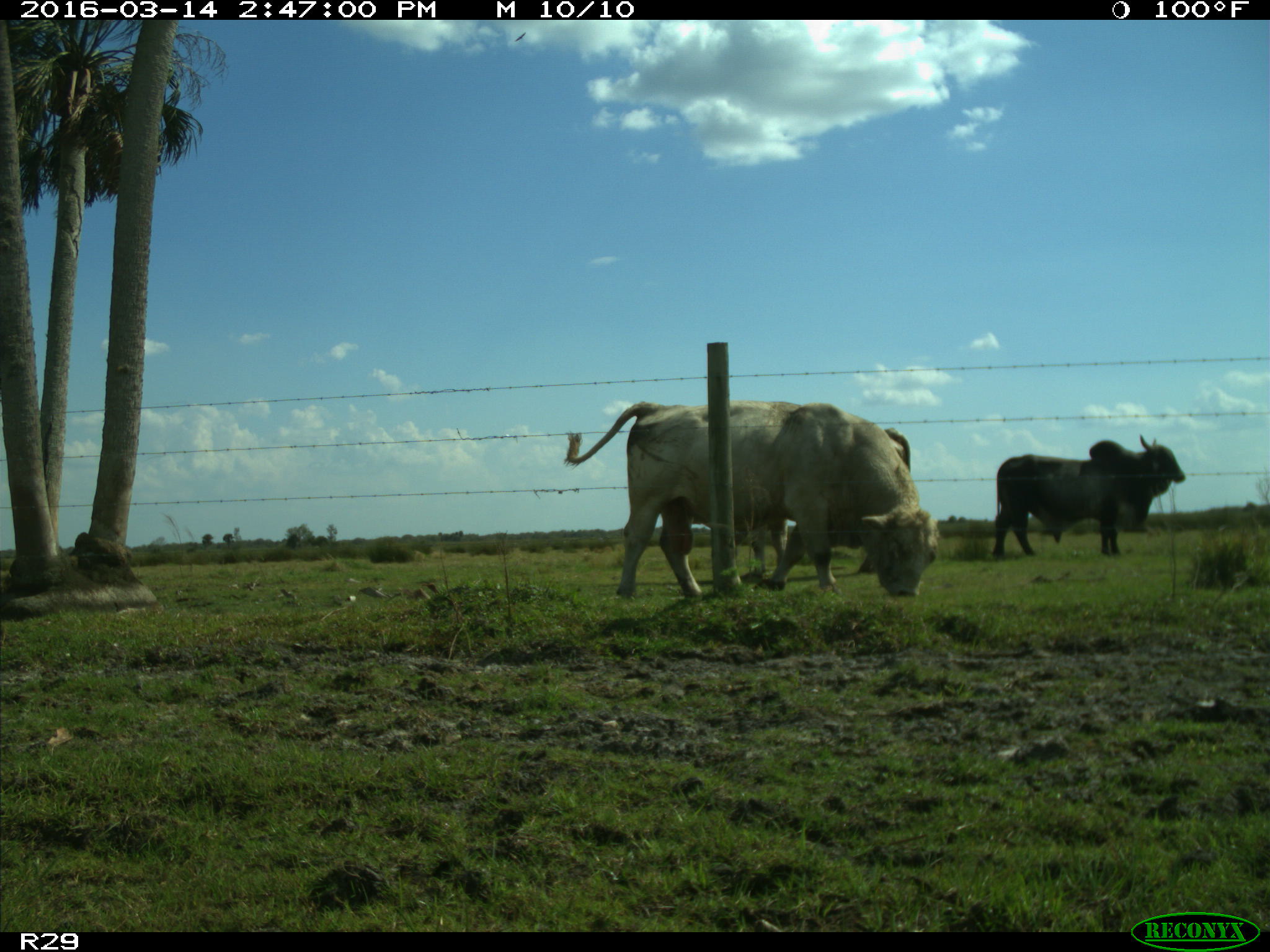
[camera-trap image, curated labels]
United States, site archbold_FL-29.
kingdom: Animalia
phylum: Chordata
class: Mammalia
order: Artiodactyla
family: Bovidae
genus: Bos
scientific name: Bos taurus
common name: domestic cow